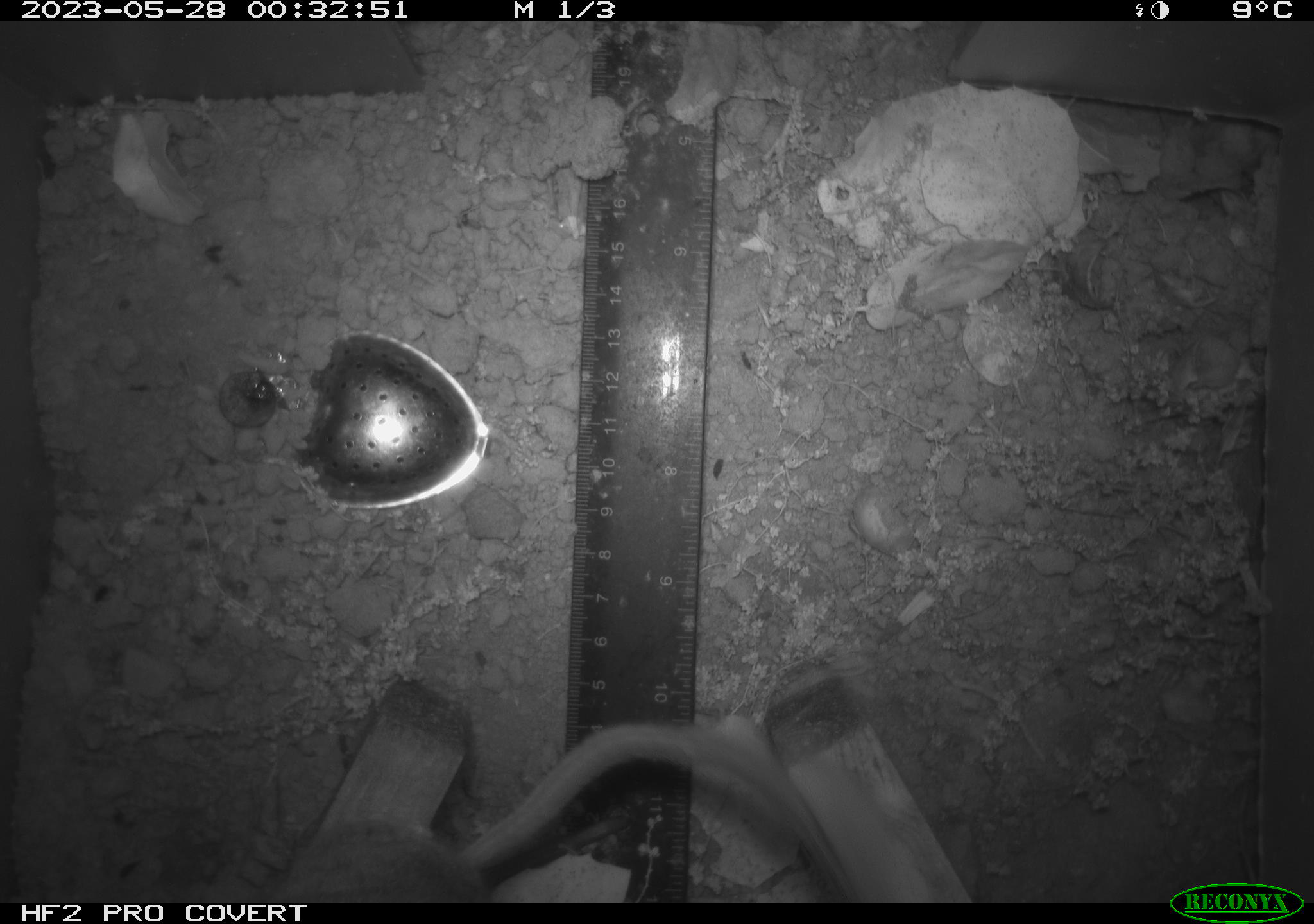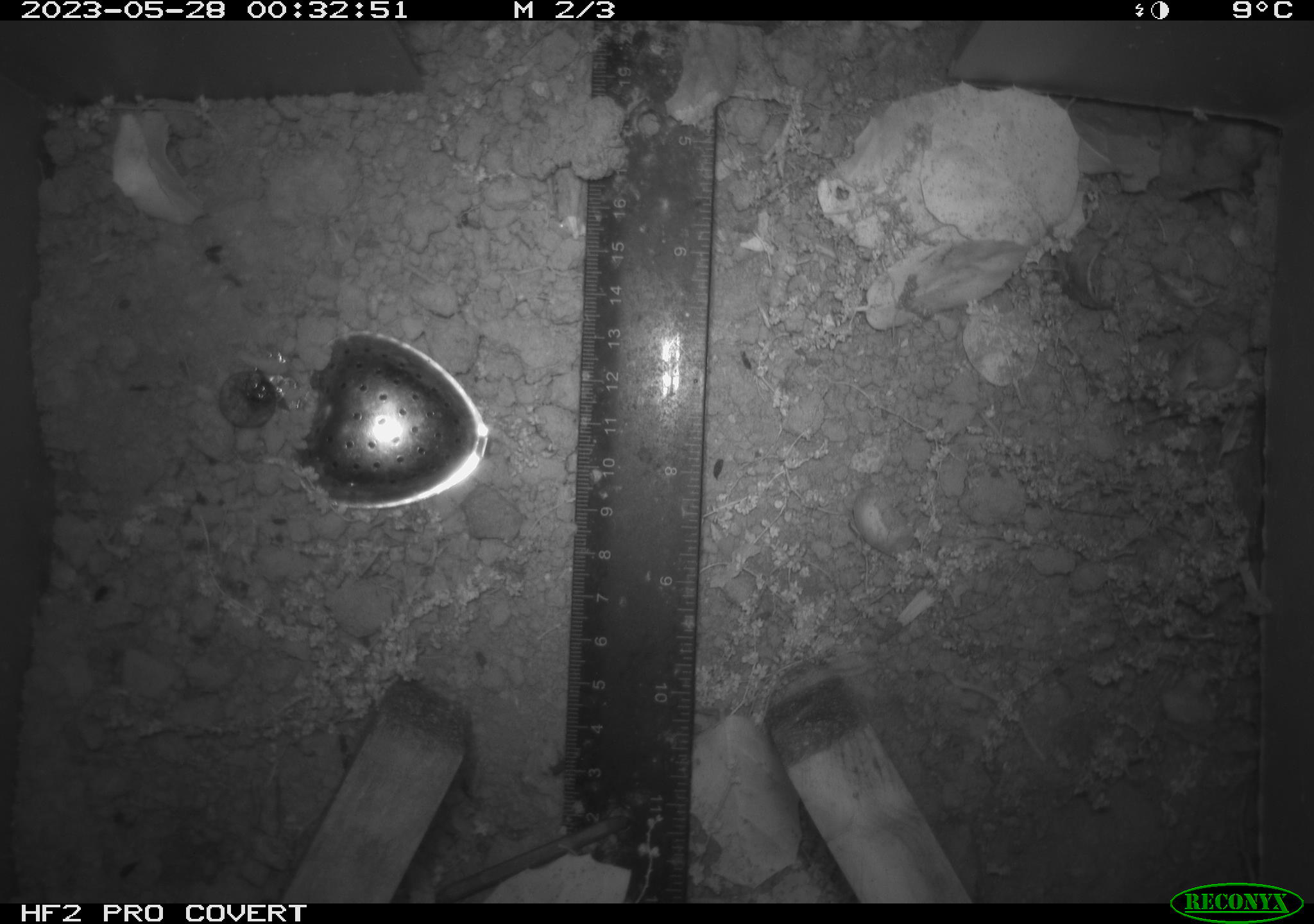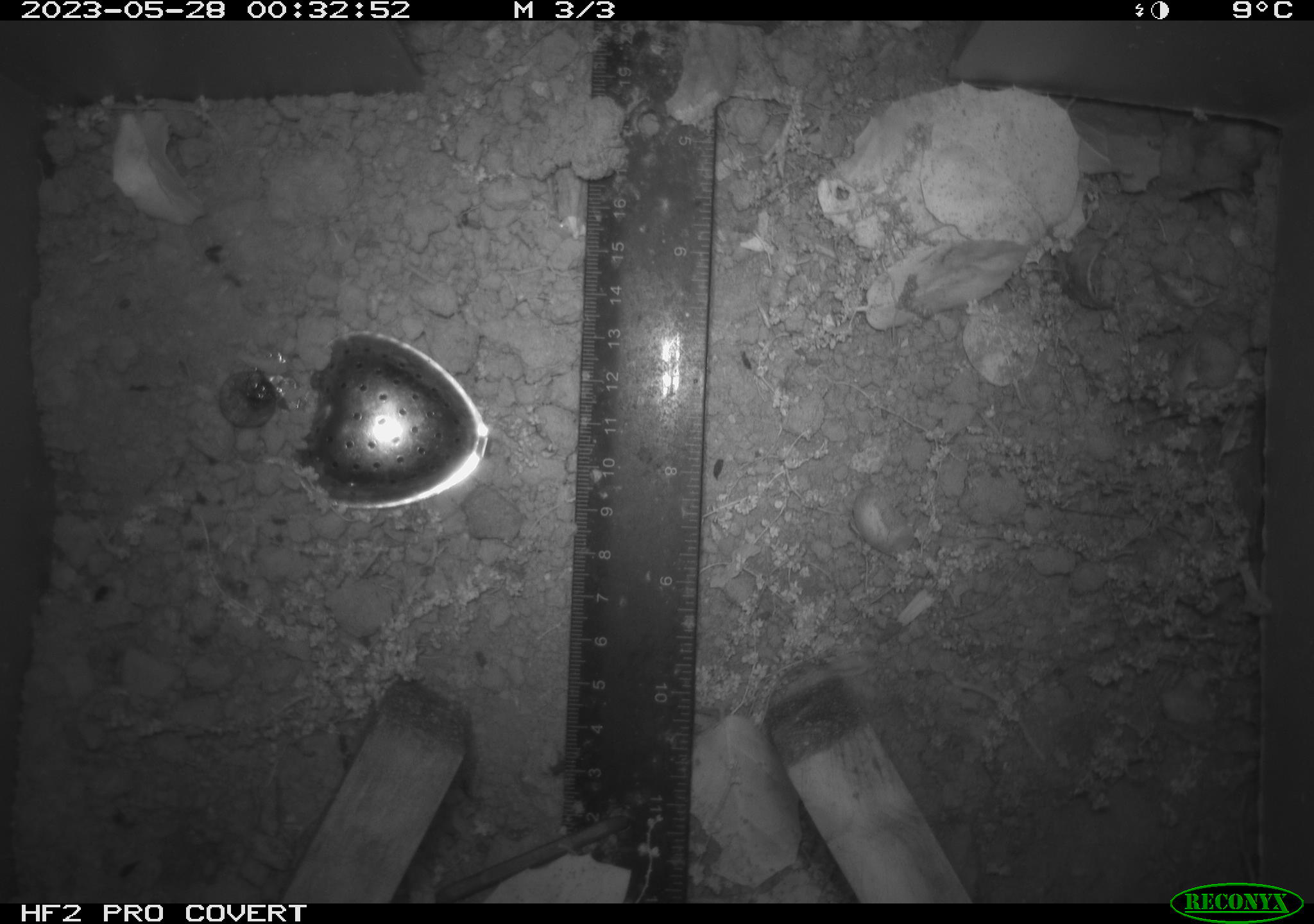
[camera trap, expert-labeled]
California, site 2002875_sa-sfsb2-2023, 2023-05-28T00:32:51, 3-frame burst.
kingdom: Animalia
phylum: Chordata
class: Mammalia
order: Rodentia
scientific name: Rodentia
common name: mouse species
Mouse species (Rodentia).